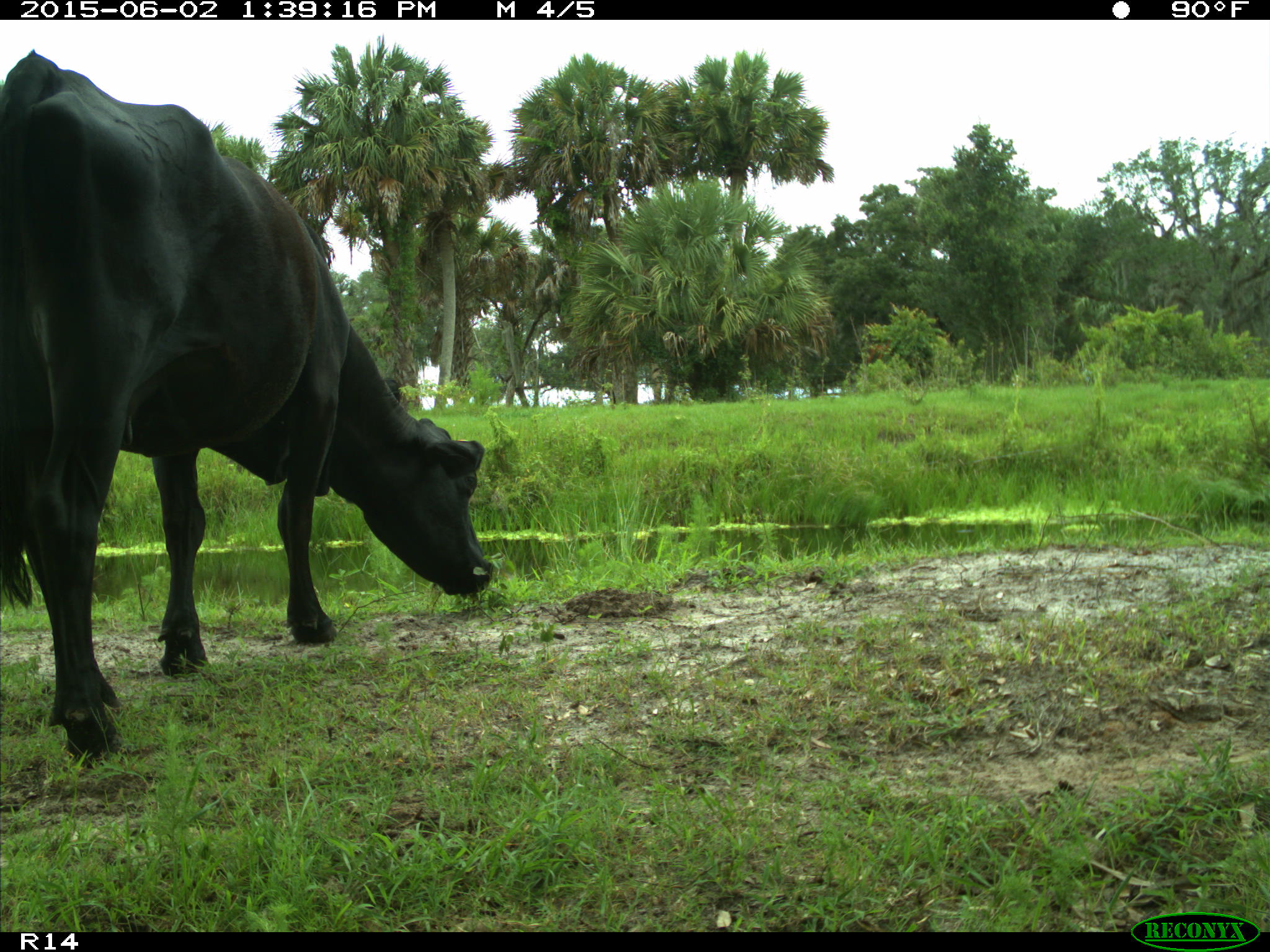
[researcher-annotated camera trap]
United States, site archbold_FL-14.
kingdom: Animalia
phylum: Chordata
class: Mammalia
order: Artiodactyla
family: Bovidae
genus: Bos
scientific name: Bos taurus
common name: domestic cow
Bos taurus (domestic cow).